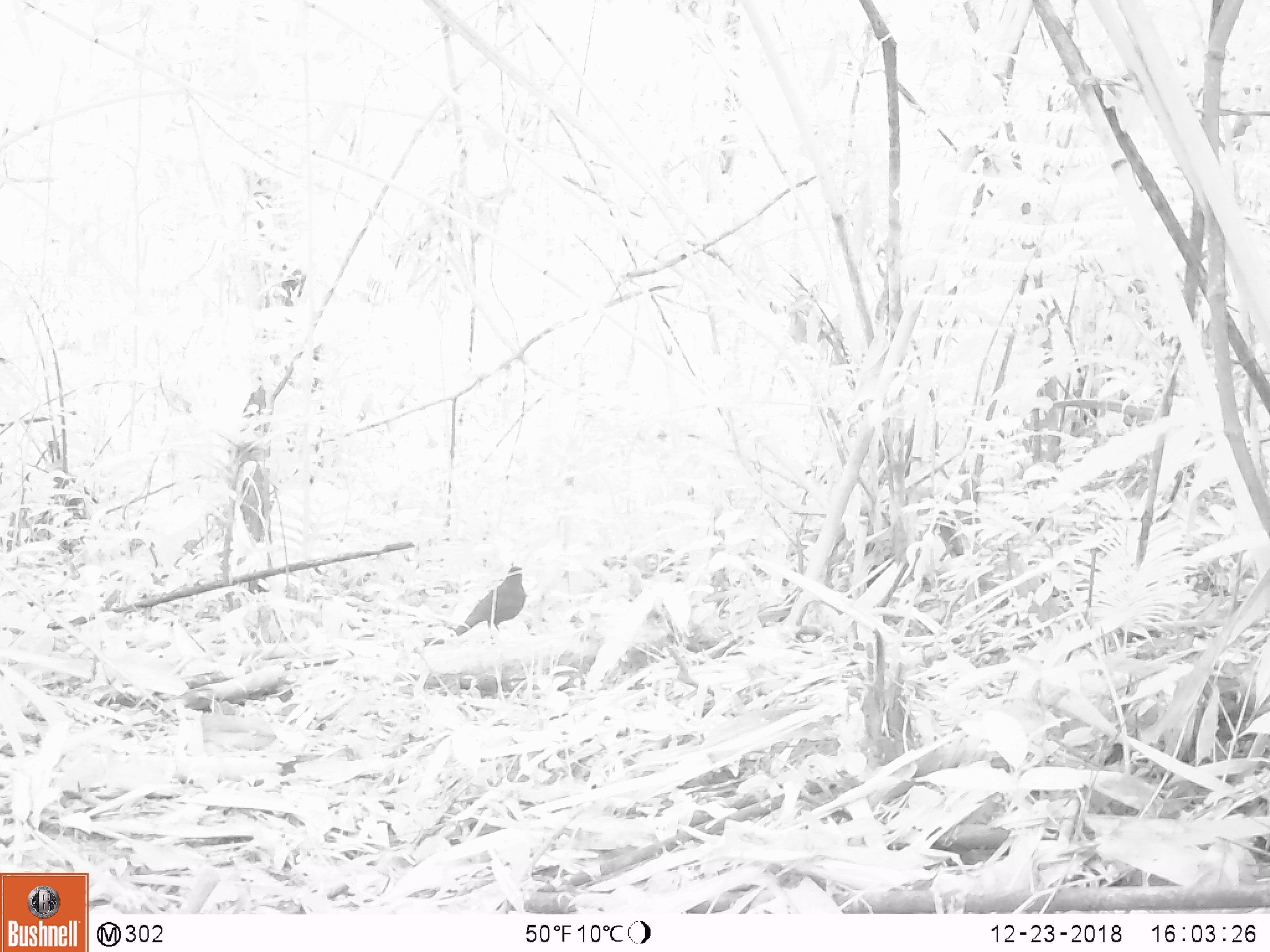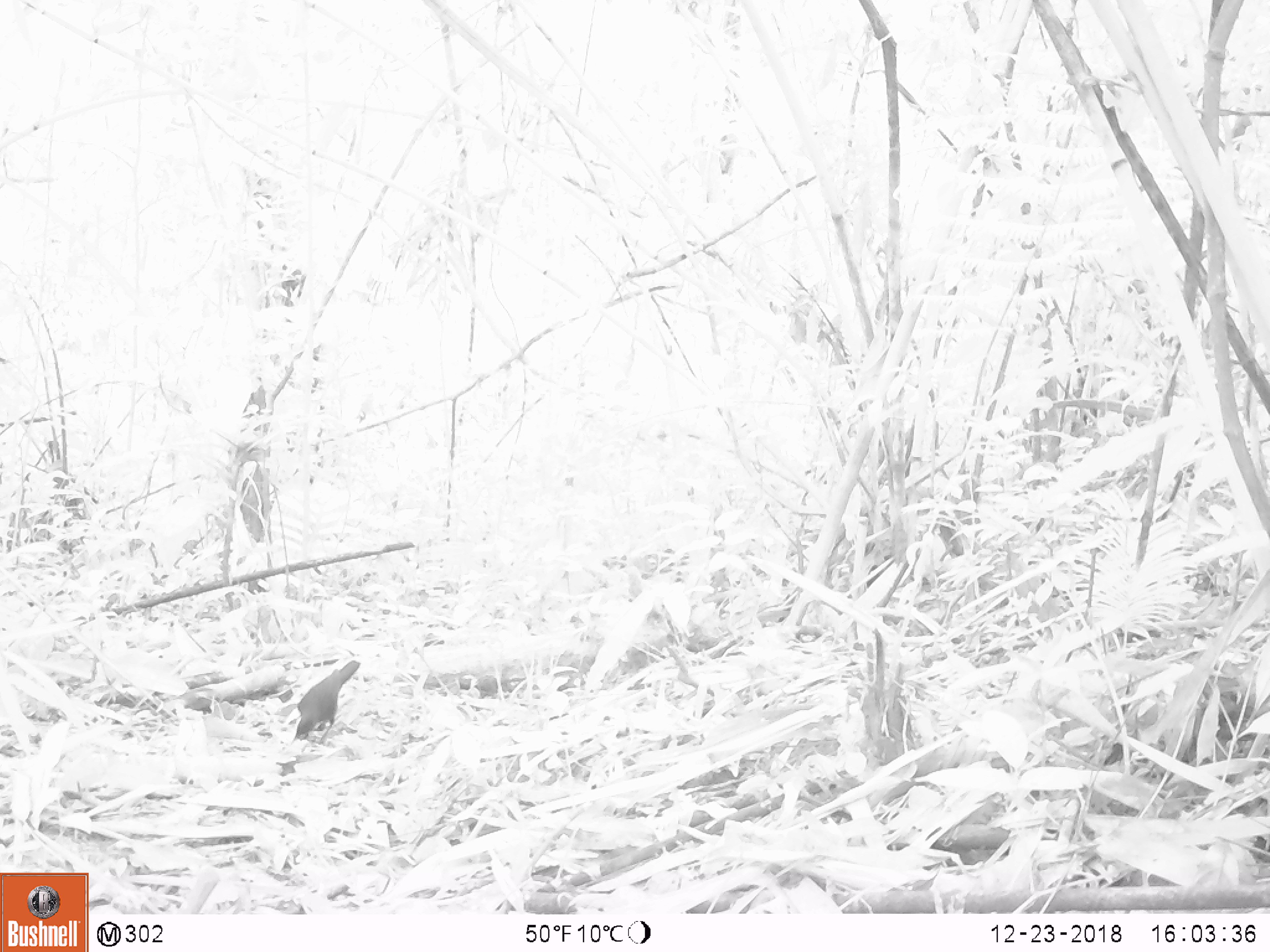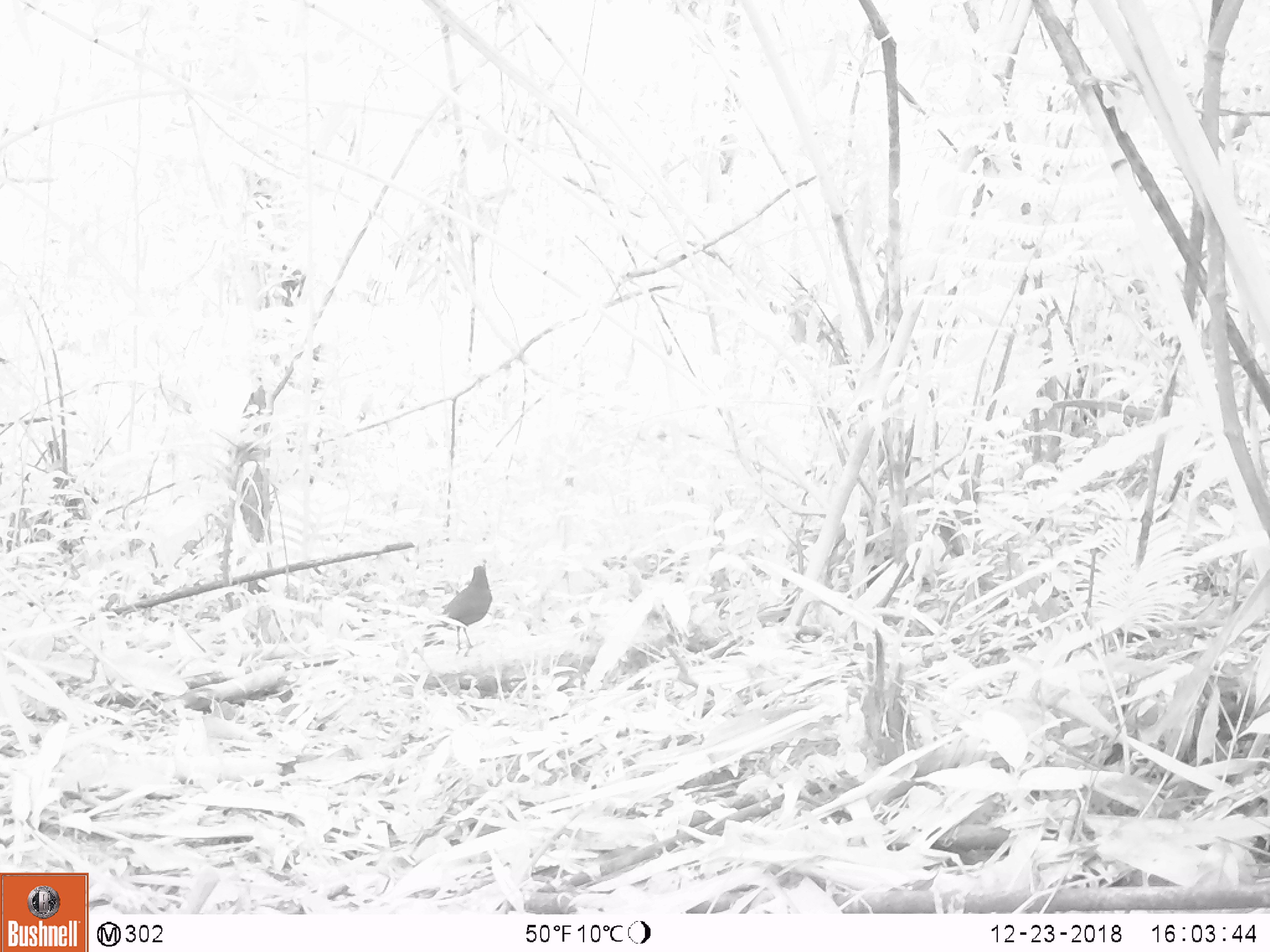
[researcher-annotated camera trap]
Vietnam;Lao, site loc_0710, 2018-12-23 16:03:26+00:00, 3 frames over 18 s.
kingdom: Animalia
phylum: Chordata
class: Aves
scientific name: Aves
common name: bird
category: unidentified bird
Unidentified bird (bird) (Aves). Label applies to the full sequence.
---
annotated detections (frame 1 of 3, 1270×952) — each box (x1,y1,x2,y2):
unidentified bird: (454,566,526,637)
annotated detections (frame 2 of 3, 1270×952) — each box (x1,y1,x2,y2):
unidentified bird: (295,660,360,746)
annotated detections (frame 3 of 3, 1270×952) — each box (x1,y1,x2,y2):
unidentified bird: (427,566,492,656)